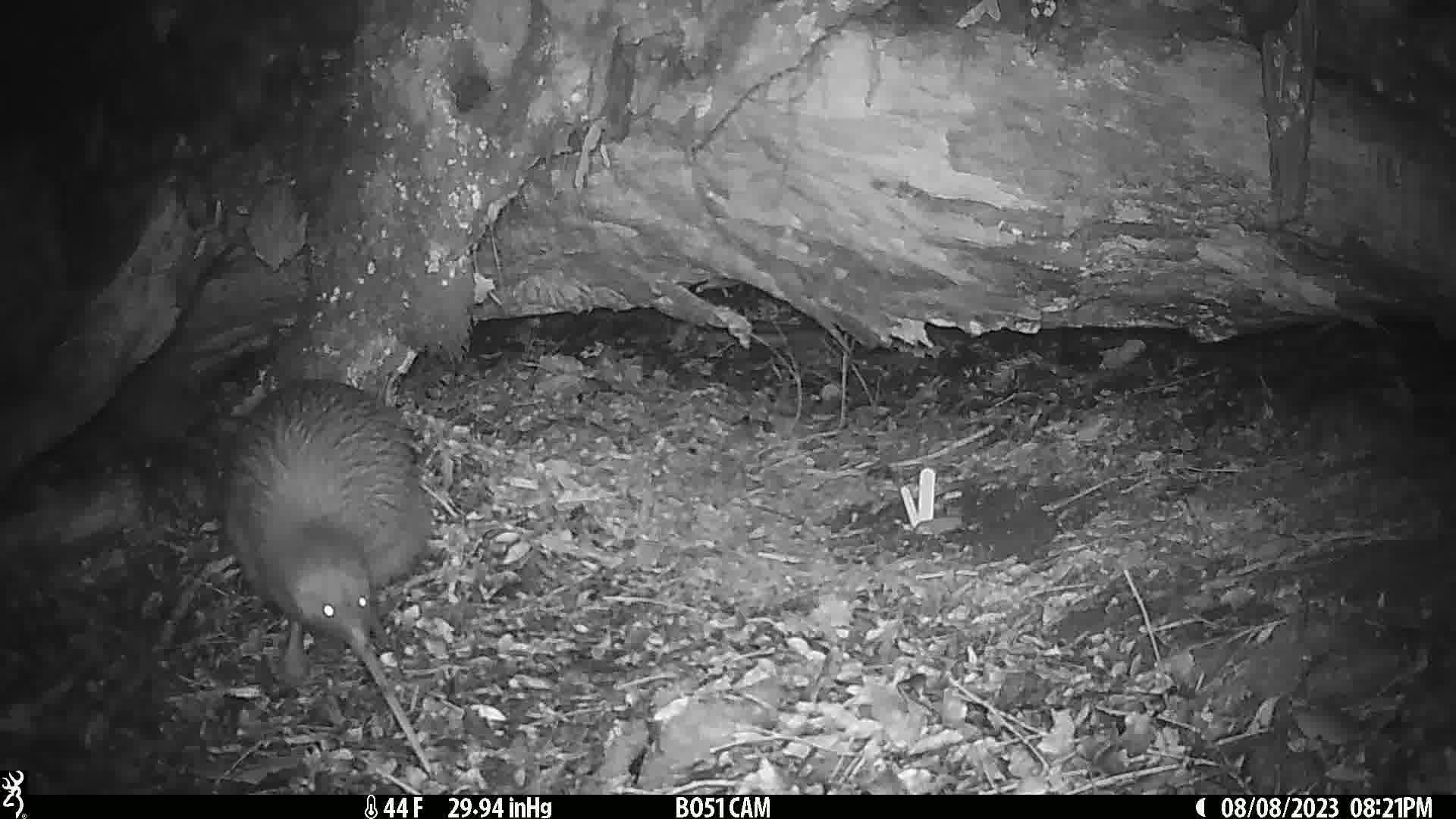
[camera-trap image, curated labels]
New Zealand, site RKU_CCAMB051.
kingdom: Animalia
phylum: Chordata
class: Aves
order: Apterygiformes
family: Apterygidae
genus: Apteryx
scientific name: Apteryx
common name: kiwi